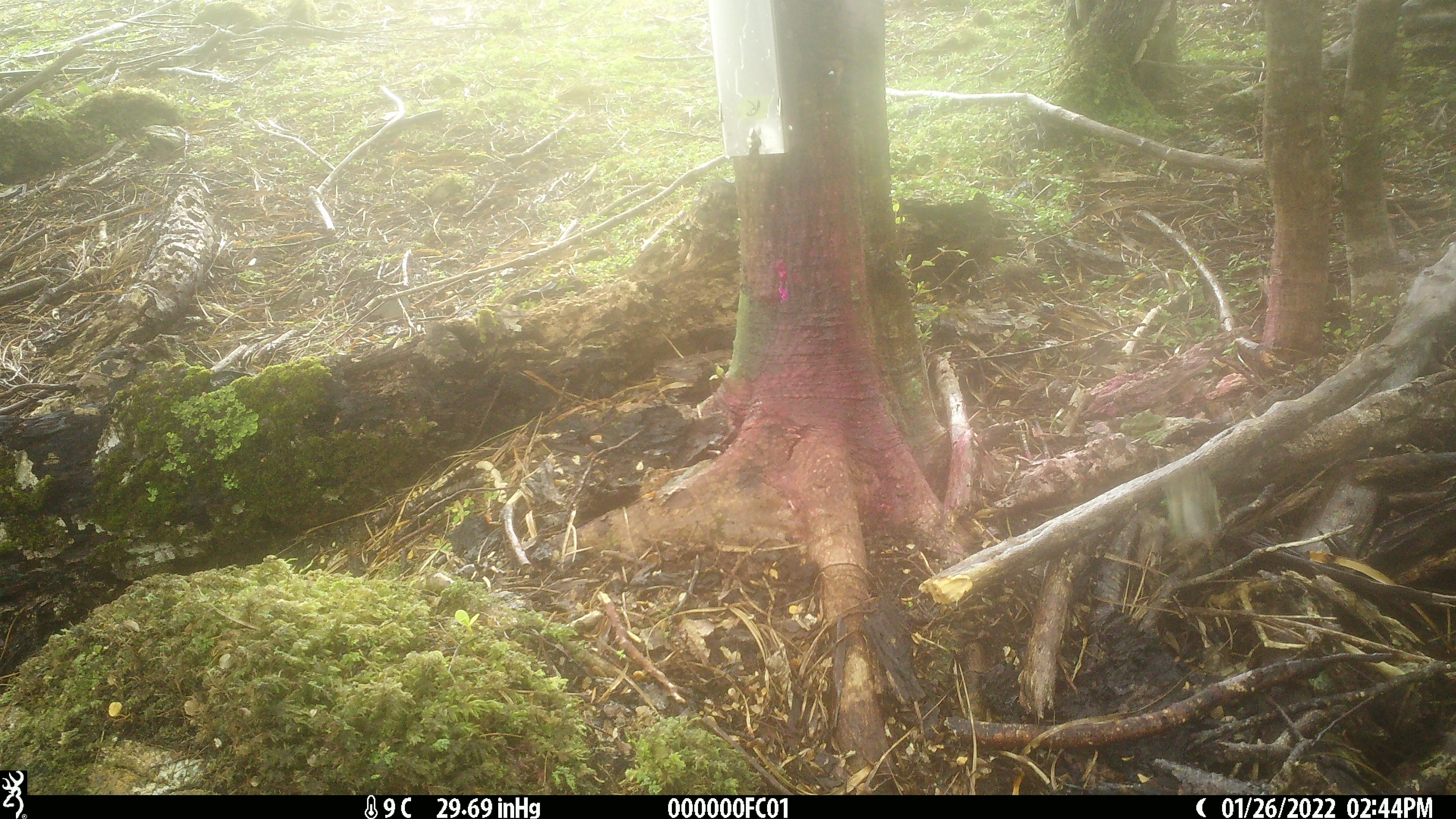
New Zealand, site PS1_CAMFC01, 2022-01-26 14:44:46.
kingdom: Animalia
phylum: Chordata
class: Aves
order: Passeriformes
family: Acanthisittidae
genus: Acanthisitta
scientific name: Acanthisitta chloris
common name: rifleman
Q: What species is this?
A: Rifleman (Acanthisitta chloris).